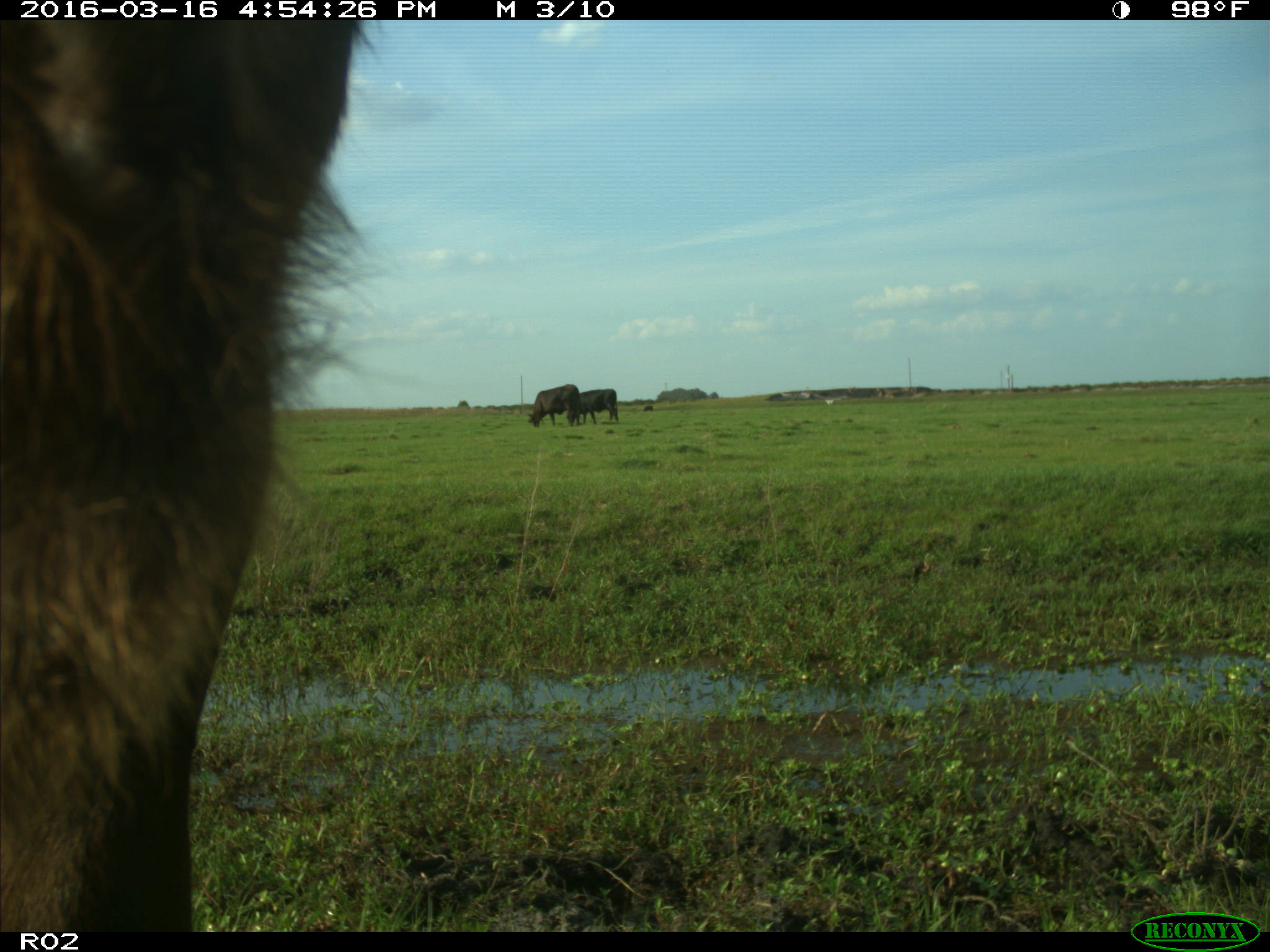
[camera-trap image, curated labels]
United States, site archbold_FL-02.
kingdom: Animalia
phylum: Chordata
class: Mammalia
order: Artiodactyla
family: Bovidae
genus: Bos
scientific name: Bos taurus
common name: domestic cow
Bos taurus (domestic cow).